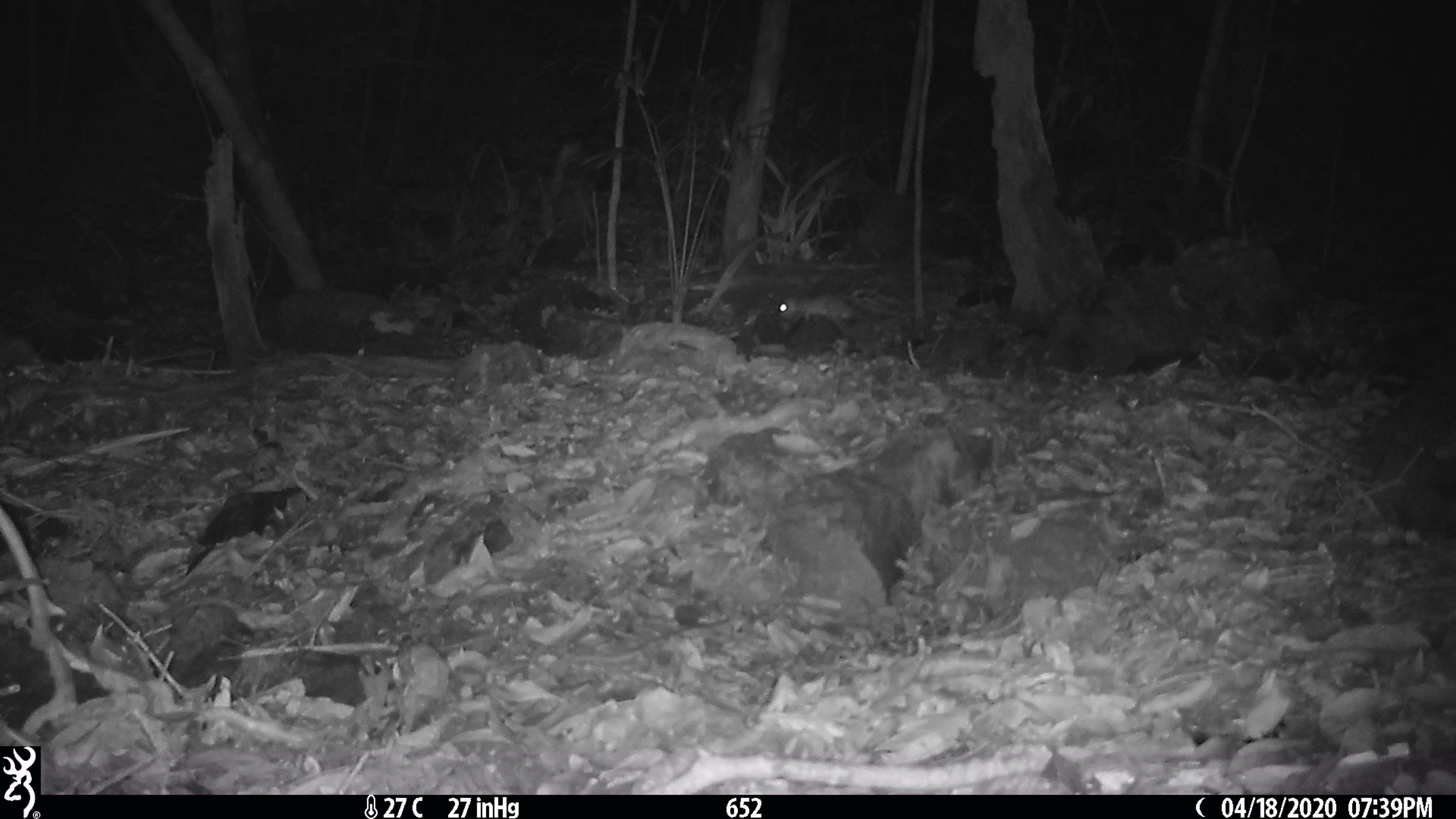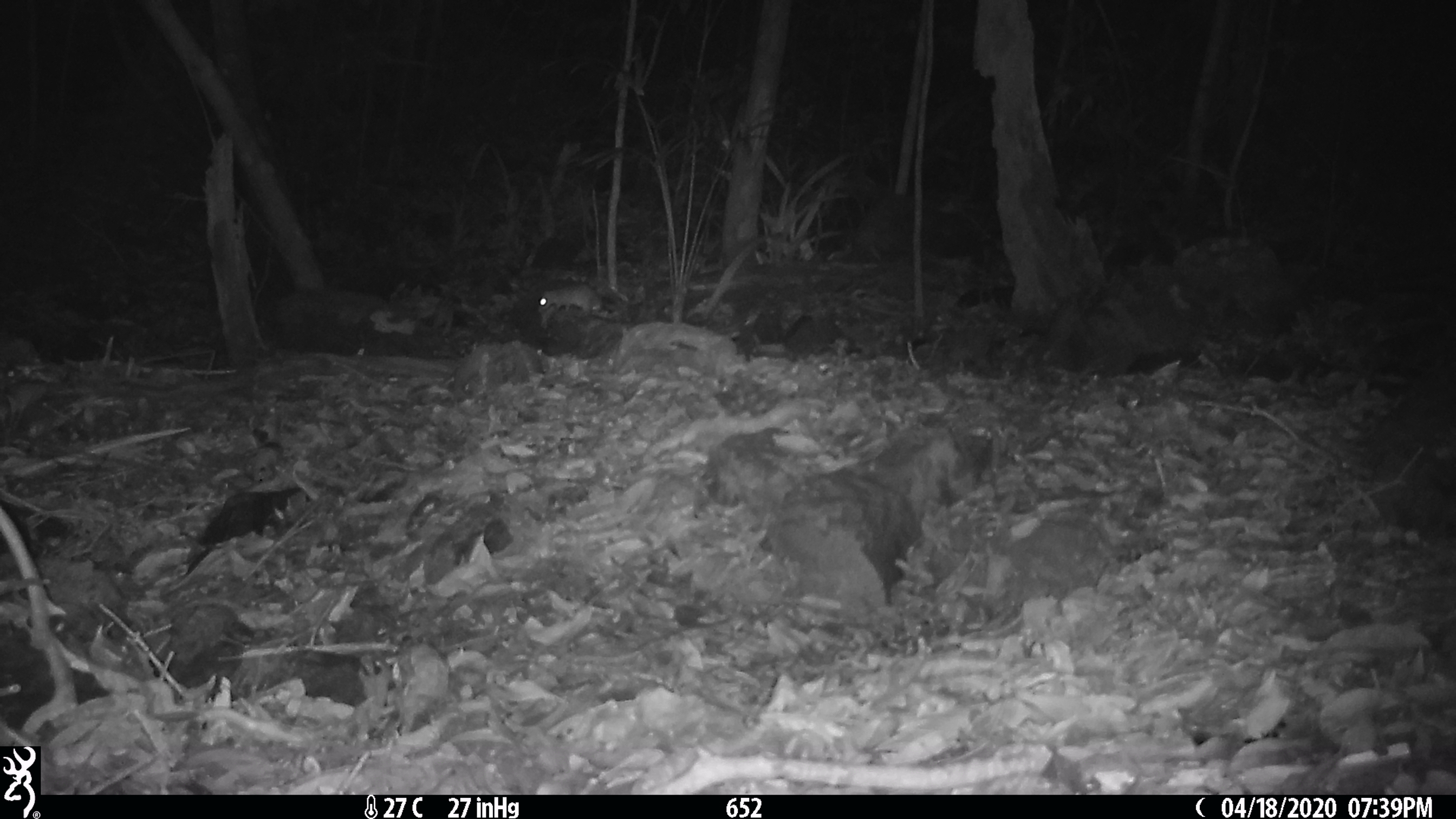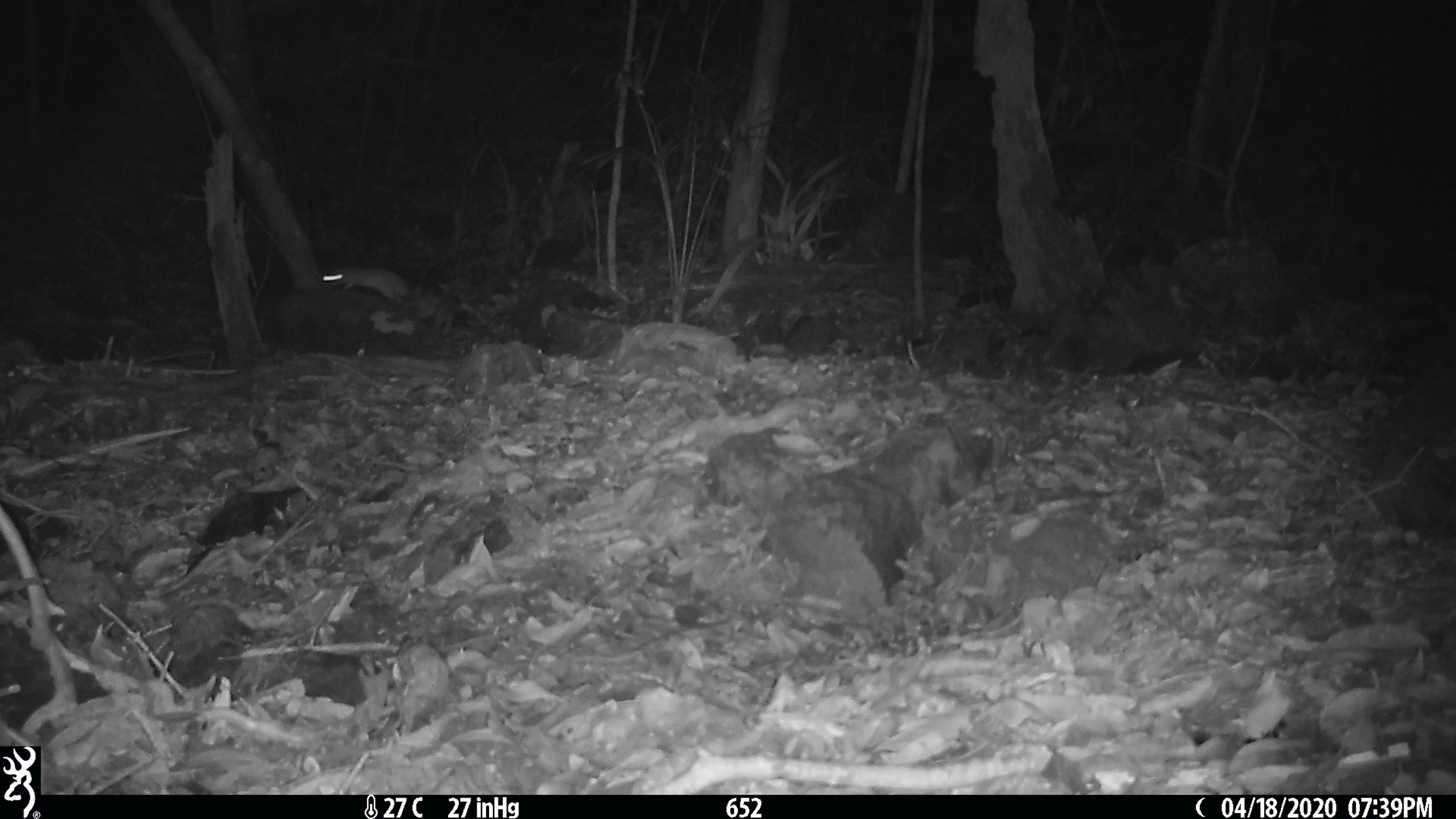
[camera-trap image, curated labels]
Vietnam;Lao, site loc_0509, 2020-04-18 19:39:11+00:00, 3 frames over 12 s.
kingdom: Animalia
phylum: Chordata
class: Mammalia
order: Rodentia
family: Muridae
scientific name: Muridae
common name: old-world mice and rats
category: unidentified murid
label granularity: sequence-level